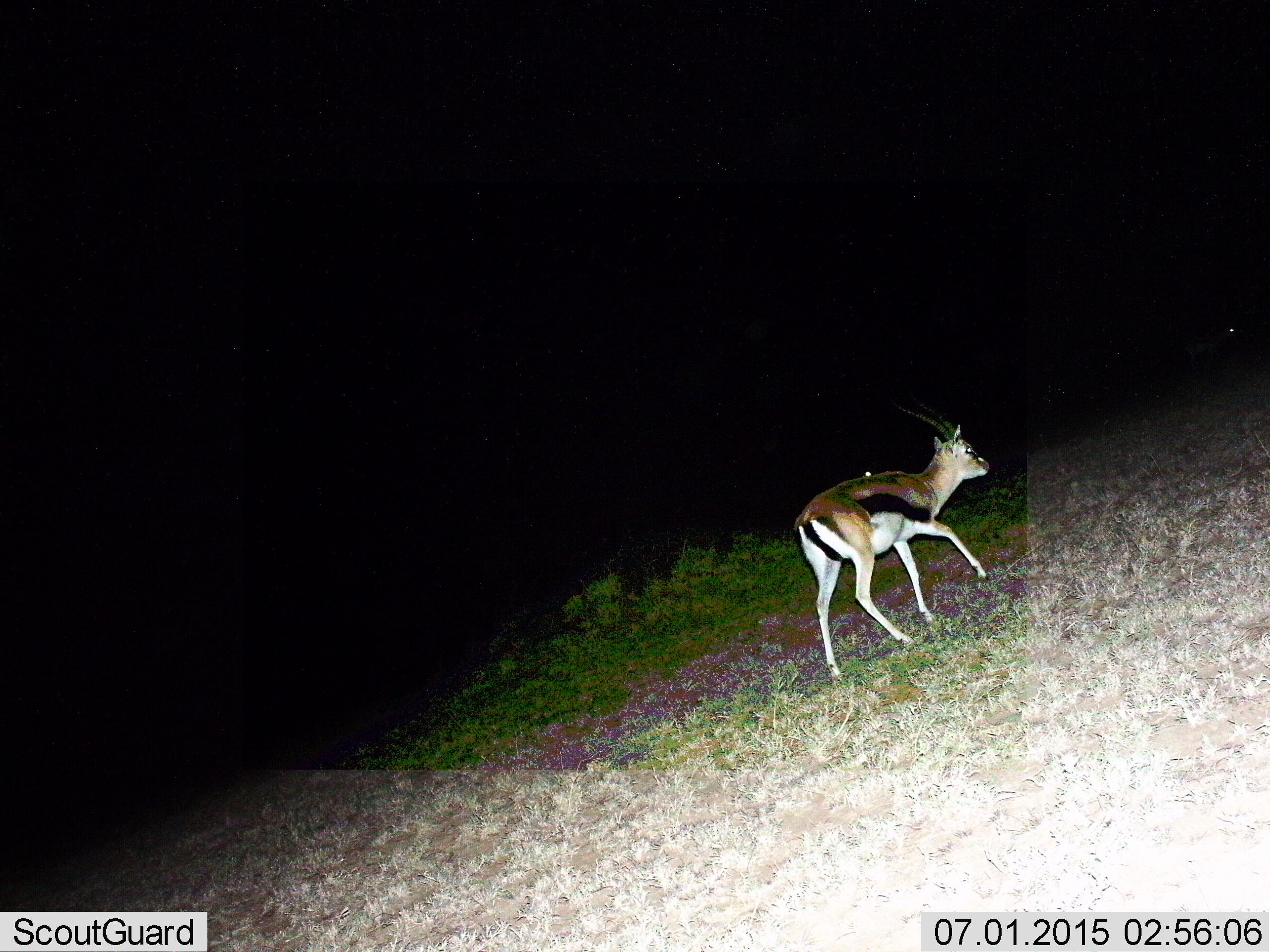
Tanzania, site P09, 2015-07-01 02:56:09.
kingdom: Animalia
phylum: Chordata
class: Mammalia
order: Artiodactyla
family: Bovidae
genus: Eudorcas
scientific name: Eudorcas thomsonii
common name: thomson's gazelle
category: gazellethomsons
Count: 1.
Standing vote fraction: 10%.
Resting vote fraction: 0%.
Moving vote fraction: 90%.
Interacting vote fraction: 0%.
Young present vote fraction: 0%.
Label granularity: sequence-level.